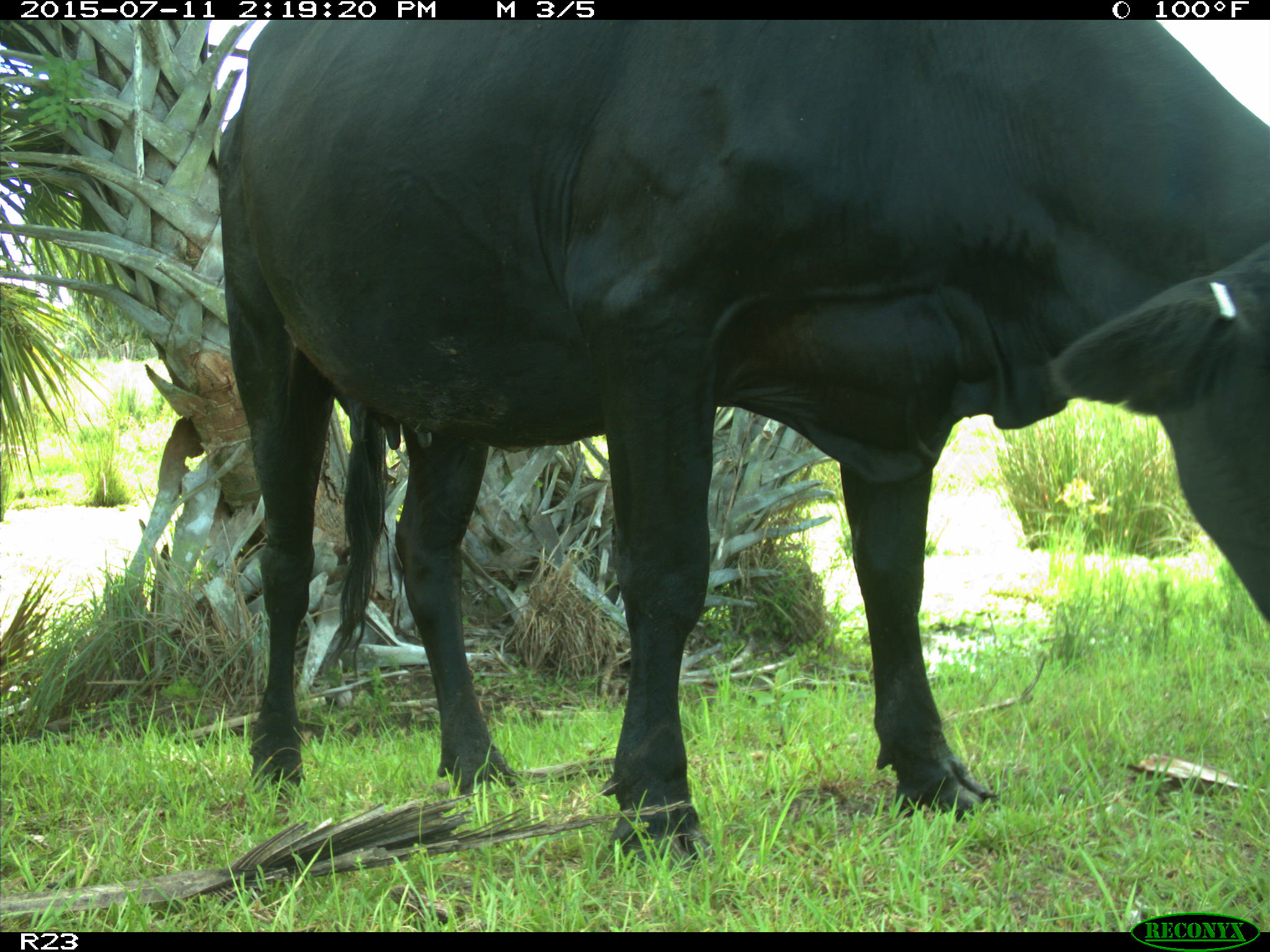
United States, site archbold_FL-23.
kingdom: Animalia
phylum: Chordata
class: Mammalia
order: Artiodactyla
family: Bovidae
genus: Bos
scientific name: Bos taurus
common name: domestic cow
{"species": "Bos taurus (domestic cow)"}